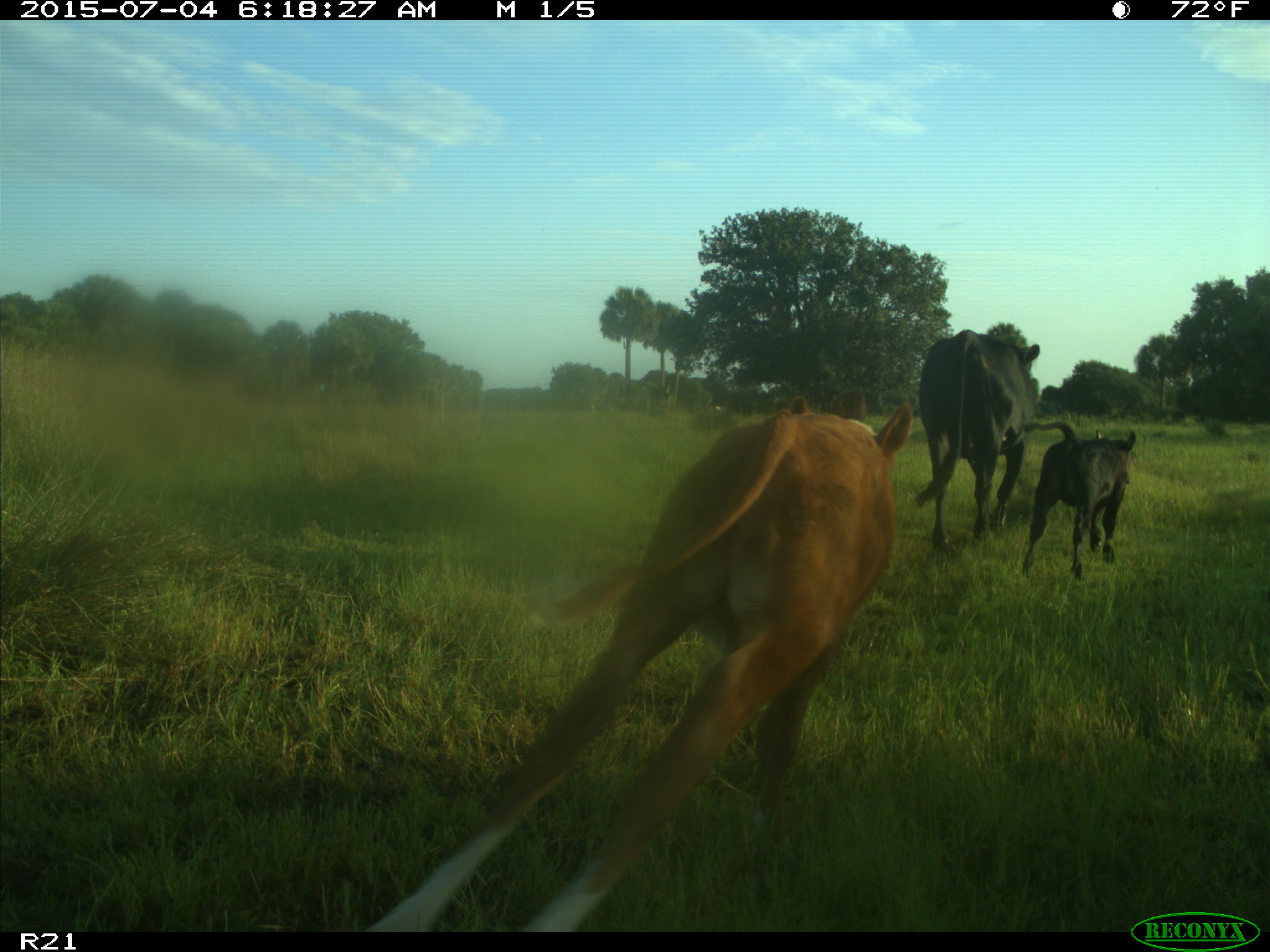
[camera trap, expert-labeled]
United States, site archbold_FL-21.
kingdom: Animalia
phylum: Chordata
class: Mammalia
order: Artiodactyla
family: Bovidae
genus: Bos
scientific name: Bos taurus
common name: domestic cow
Bos taurus (domestic cow).